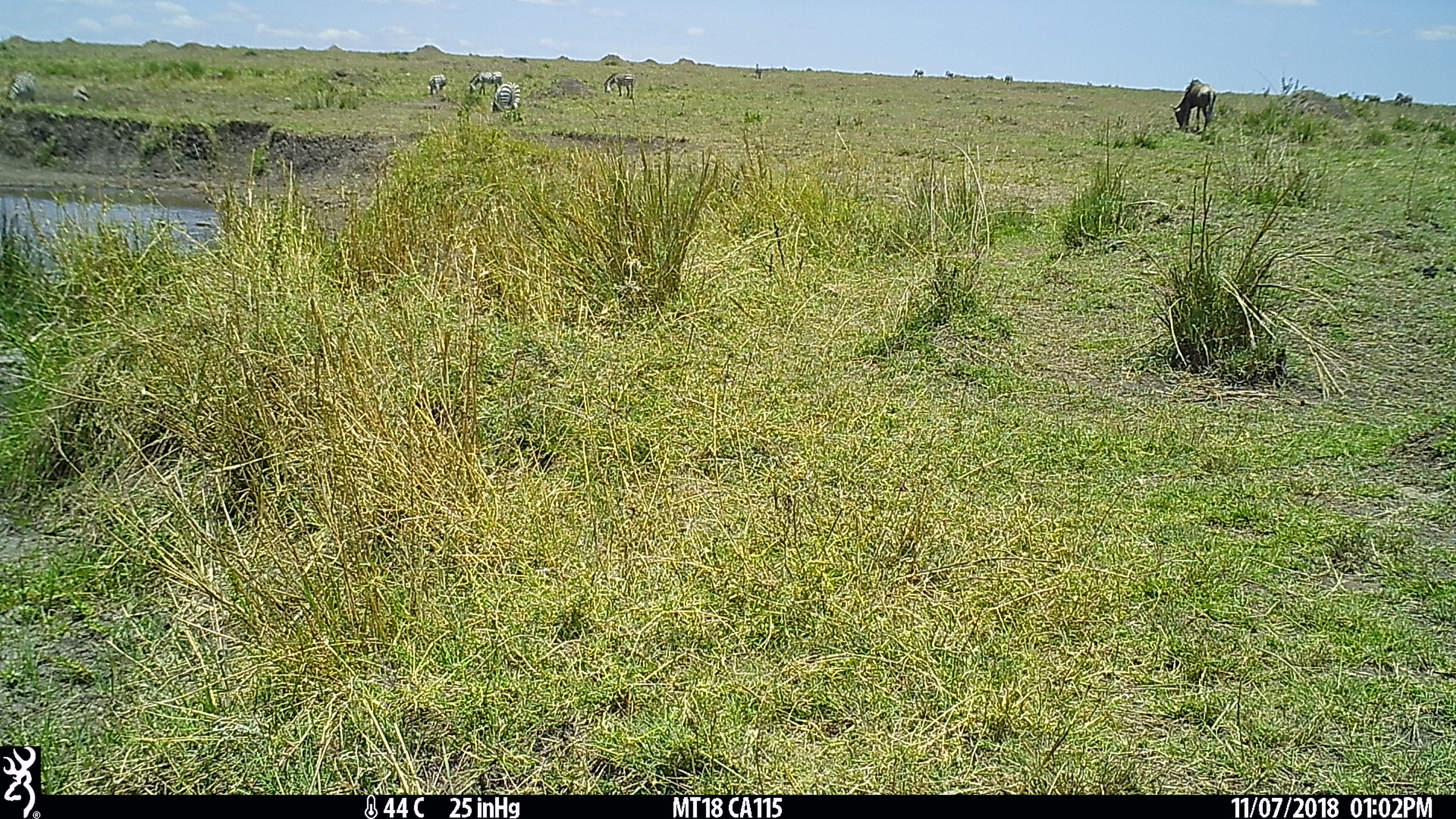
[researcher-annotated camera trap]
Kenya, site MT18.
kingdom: Animalia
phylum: Chordata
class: Mammalia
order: Artiodactyla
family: Bovidae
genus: Connochaetes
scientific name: Connochaetes taurinus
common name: blue wildebeest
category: wildebeest